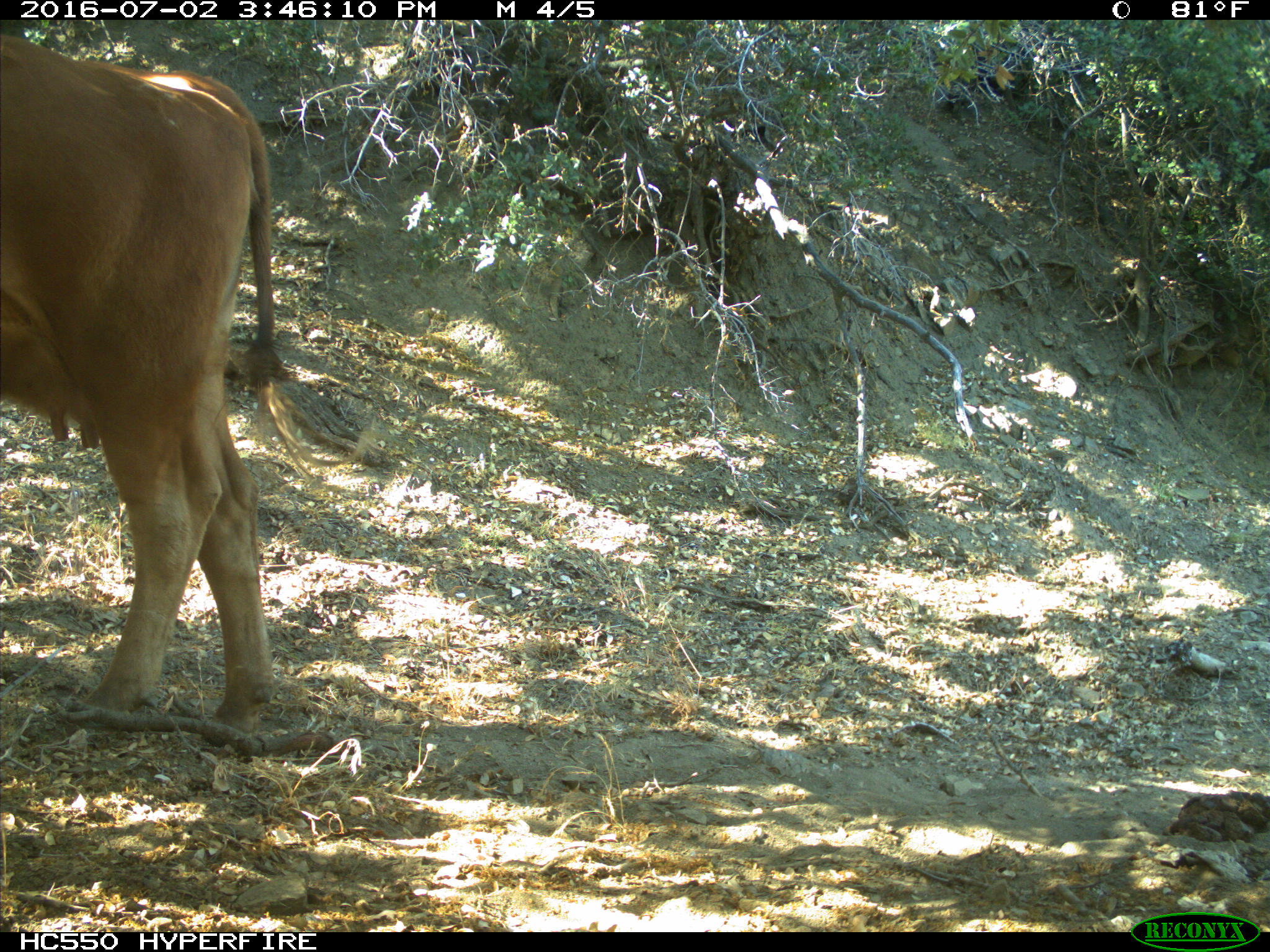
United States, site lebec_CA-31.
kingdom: Animalia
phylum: Chordata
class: Mammalia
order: Artiodactyla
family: Bovidae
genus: Bos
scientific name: Bos taurus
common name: domestic cow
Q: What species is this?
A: Bos taurus (domestic cow).